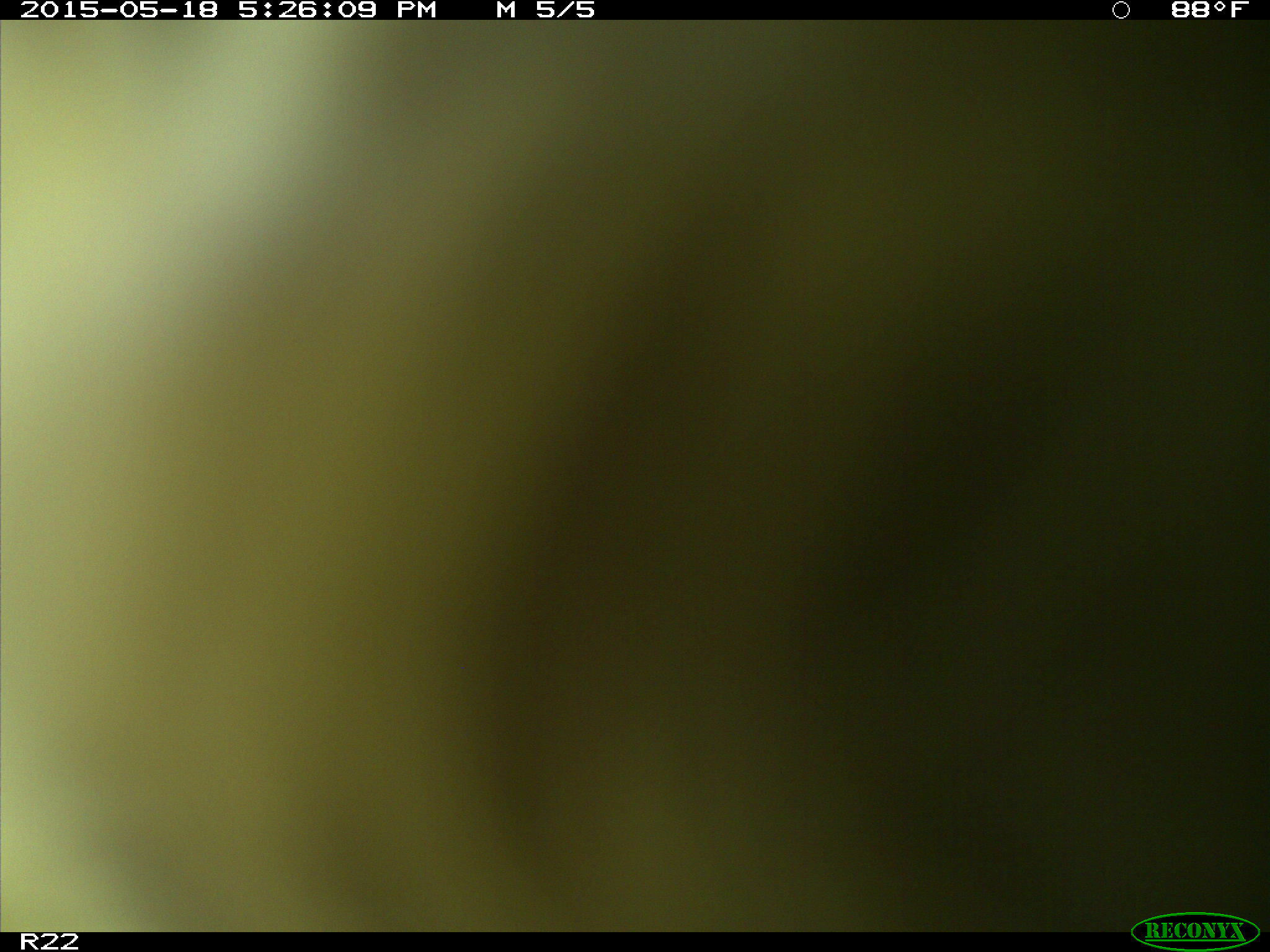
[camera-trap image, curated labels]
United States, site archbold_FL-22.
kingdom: Animalia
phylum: Chordata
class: Mammalia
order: Artiodactyla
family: Bovidae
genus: Bos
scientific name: Bos taurus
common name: domestic cow